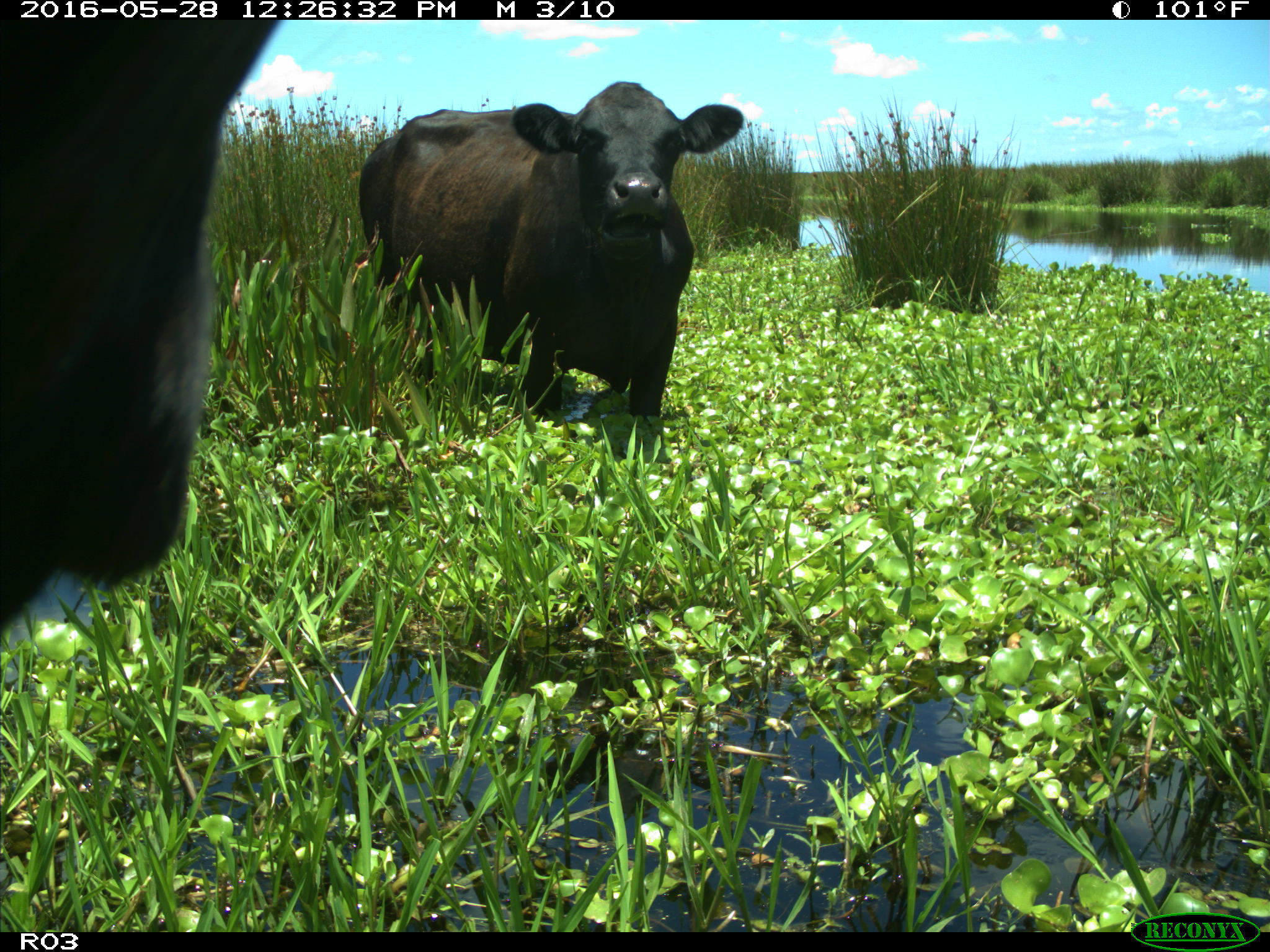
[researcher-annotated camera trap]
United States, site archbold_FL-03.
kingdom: Animalia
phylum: Chordata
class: Mammalia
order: Artiodactyla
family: Bovidae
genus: Bos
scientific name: Bos taurus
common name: domestic cow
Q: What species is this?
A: Bos taurus (domestic cow).